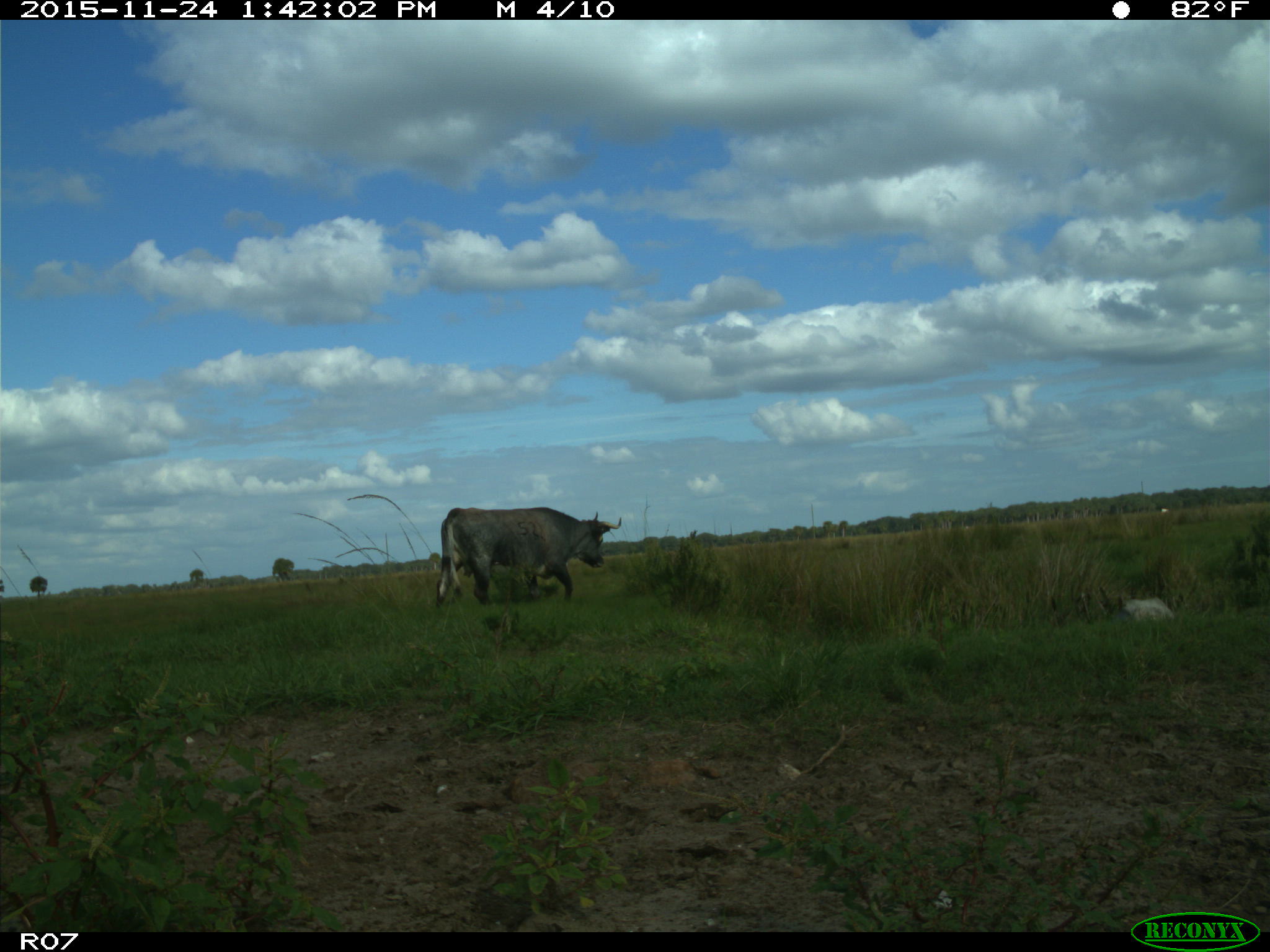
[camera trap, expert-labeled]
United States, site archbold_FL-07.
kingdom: Animalia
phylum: Chordata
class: Mammalia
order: Artiodactyla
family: Bovidae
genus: Bos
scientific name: Bos taurus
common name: domestic cow